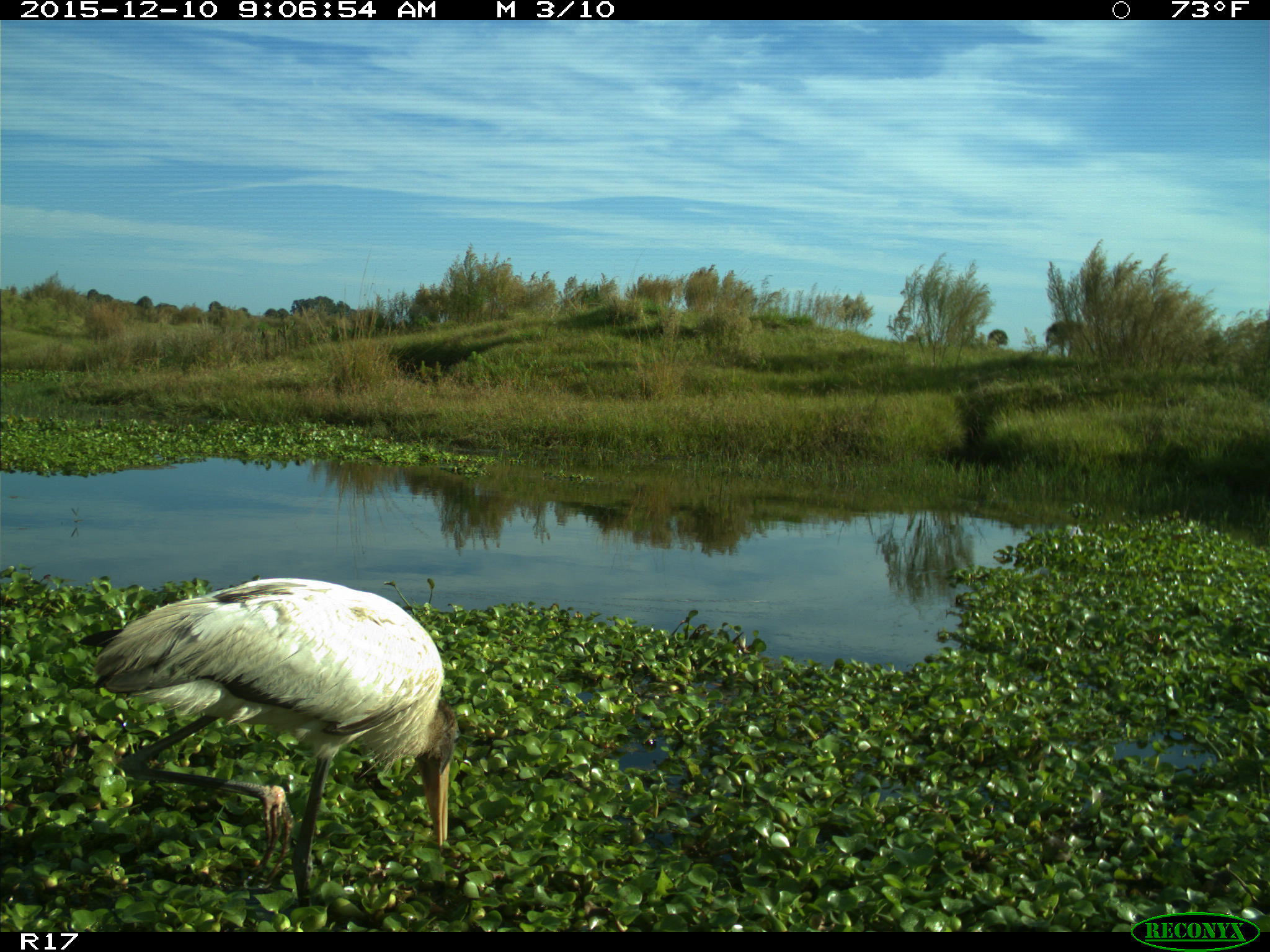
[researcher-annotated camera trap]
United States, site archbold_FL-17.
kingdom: Animalia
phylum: Chordata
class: Aves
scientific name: Aves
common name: birds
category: unidentified bird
Unidentified bird (birds) (Aves).